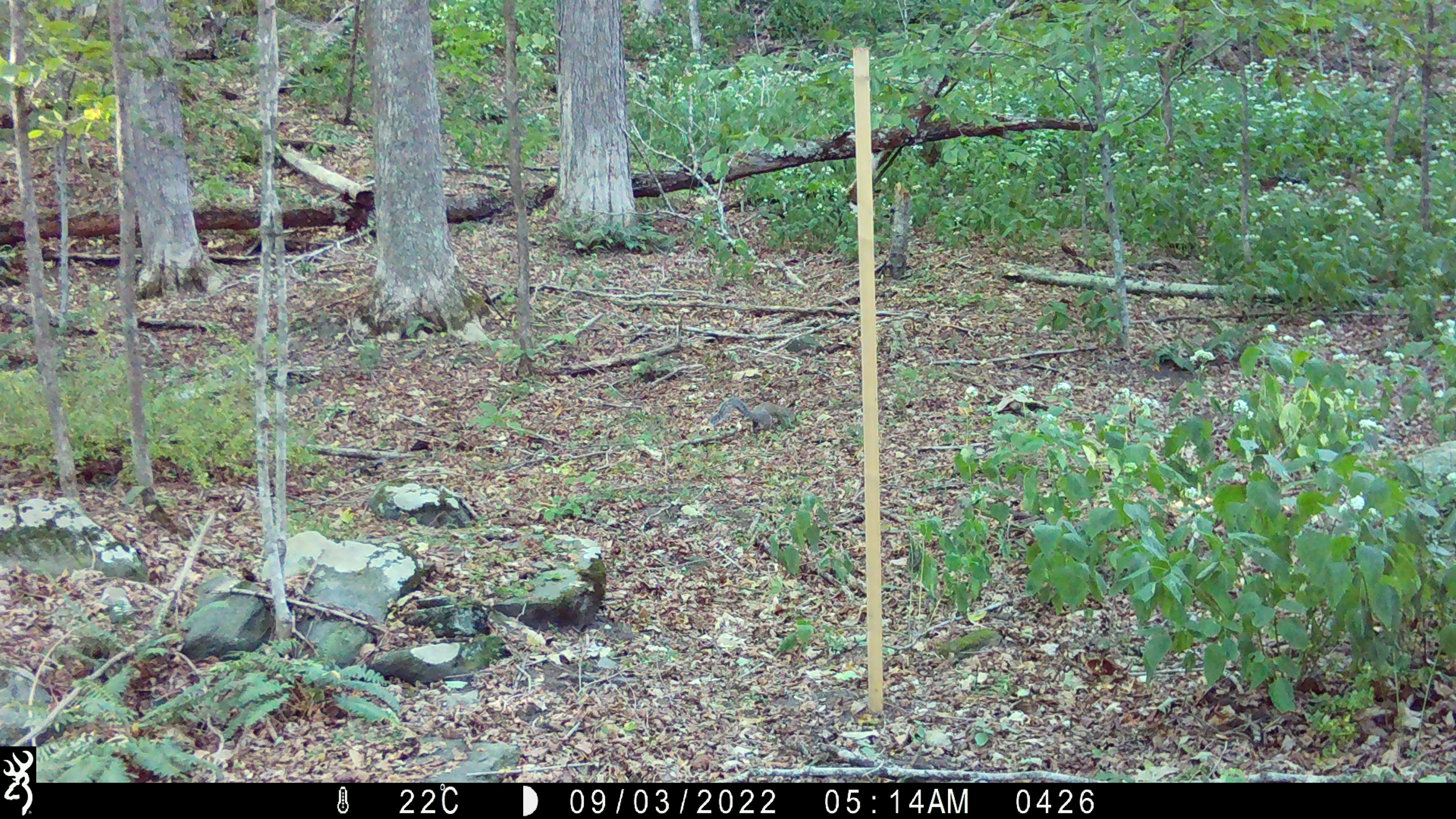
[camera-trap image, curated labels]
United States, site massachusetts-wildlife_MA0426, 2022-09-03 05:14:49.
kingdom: Animalia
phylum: Chordata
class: Mammalia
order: Rodentia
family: Sciuridae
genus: Sciurus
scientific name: Sciurus carolinensis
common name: gray squirrel